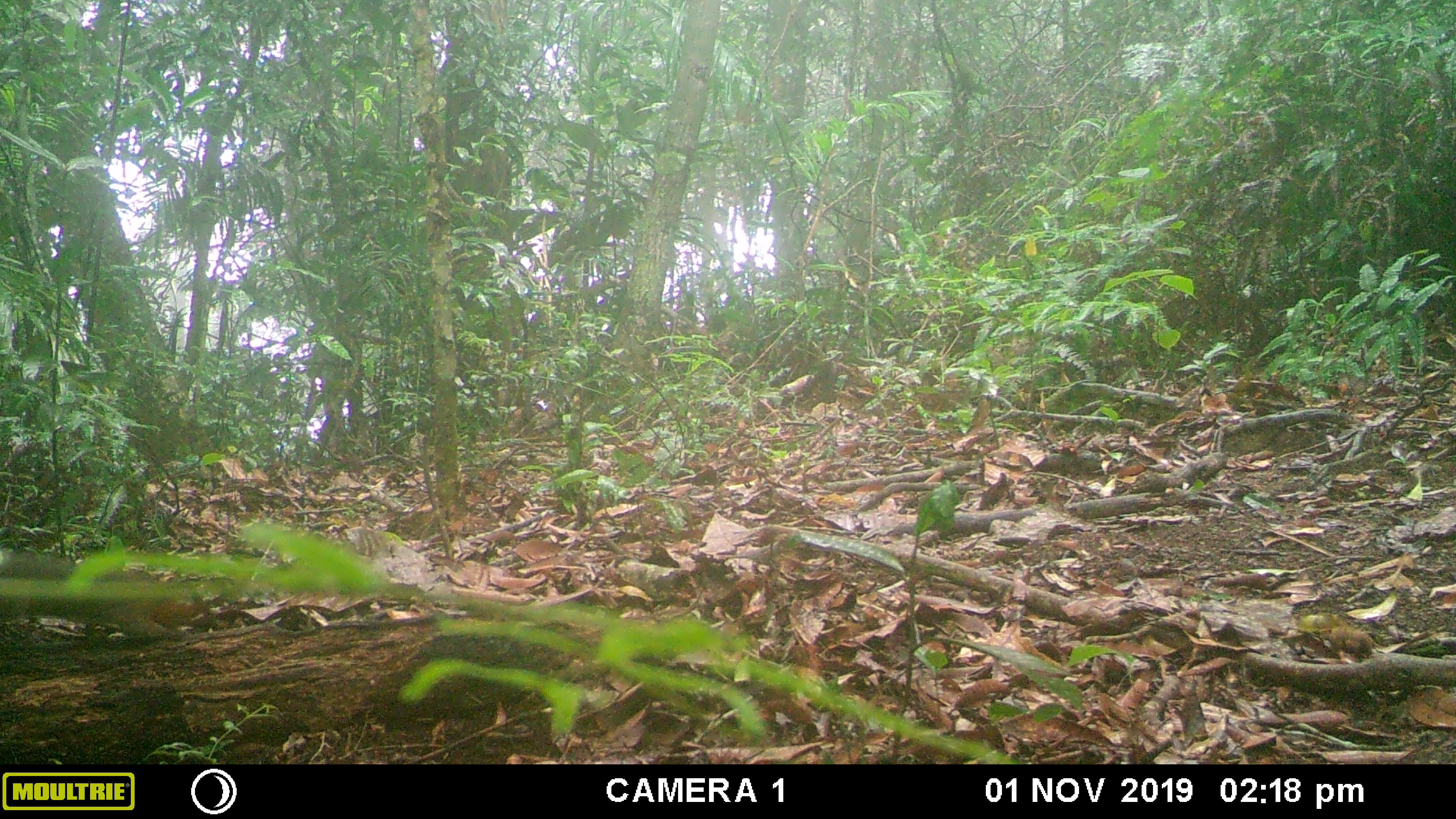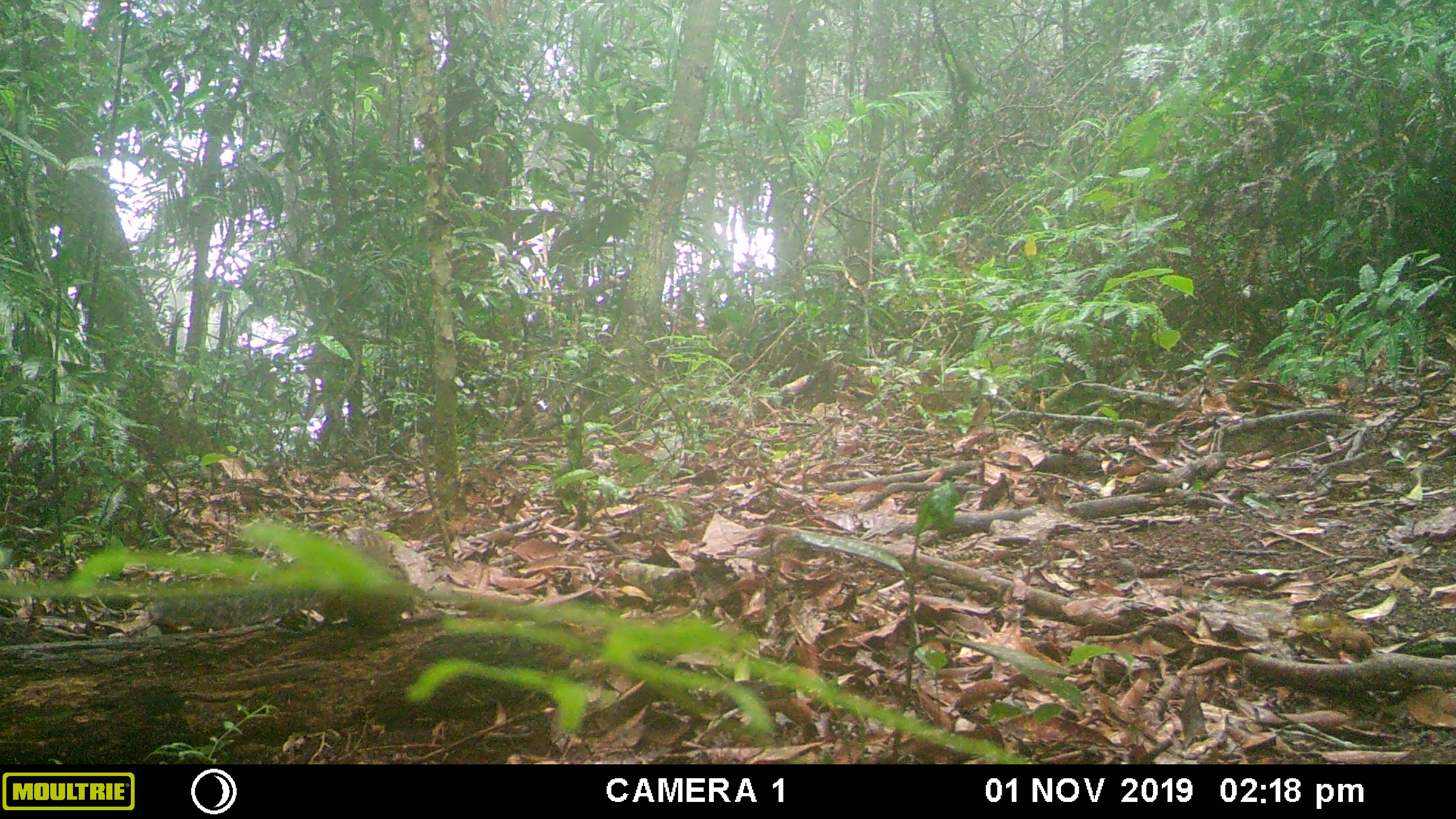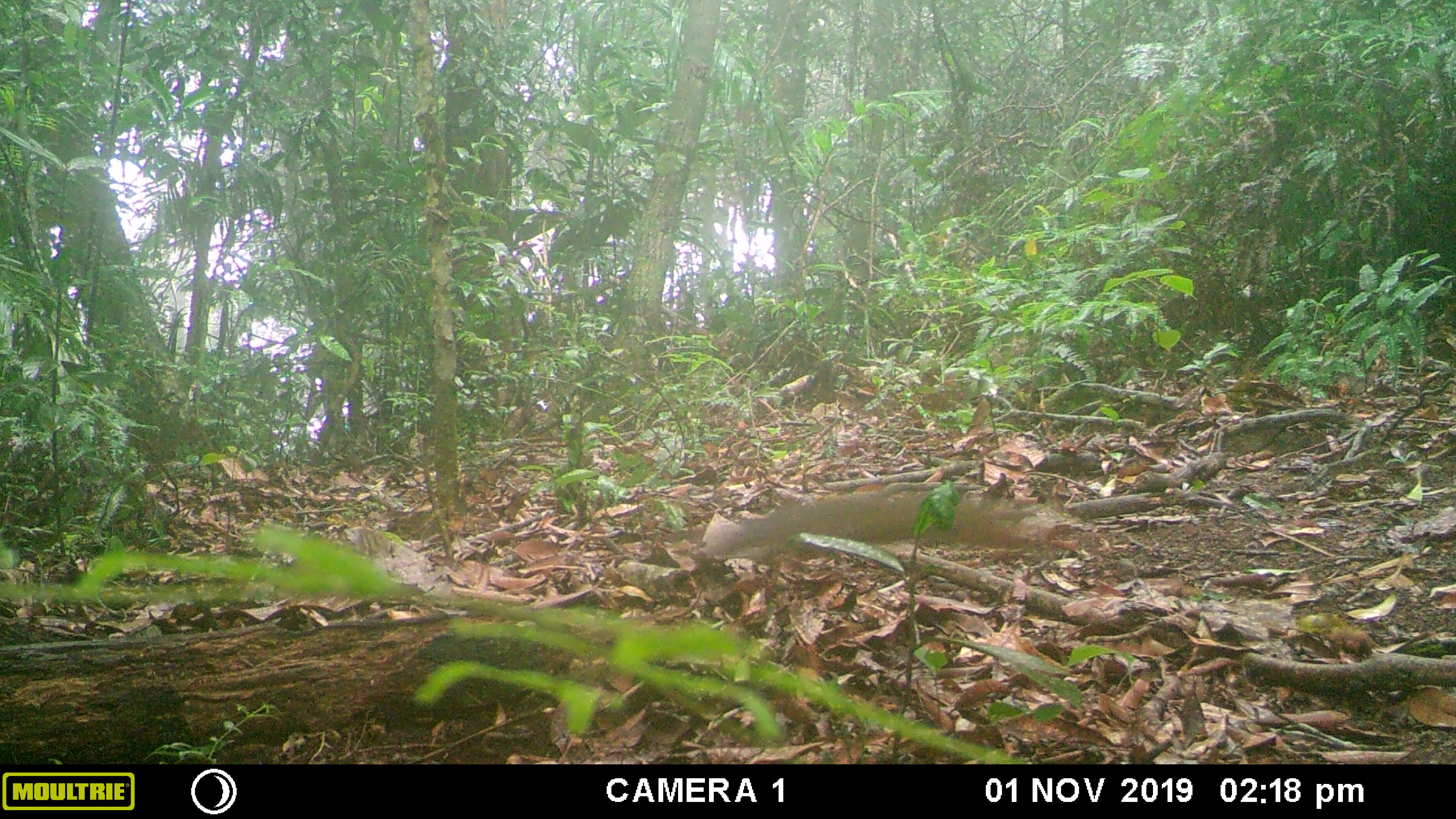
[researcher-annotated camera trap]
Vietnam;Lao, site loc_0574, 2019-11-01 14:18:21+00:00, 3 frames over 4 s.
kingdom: Animalia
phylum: Chordata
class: Mammalia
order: Rodentia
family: Sciuridae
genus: Dremomys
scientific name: Dremomys rufigenis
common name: red-cheeked squirrel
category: red cheeked squirrel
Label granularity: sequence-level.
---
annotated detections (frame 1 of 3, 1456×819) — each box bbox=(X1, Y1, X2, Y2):
red cheeked squirrel: bbox=(0, 549, 220, 651)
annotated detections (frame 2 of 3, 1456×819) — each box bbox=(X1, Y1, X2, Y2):
red cheeked squirrel: bbox=(142, 527, 419, 640)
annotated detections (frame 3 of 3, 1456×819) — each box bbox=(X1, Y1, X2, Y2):
red cheeked squirrel: bbox=(699, 478, 1085, 564)